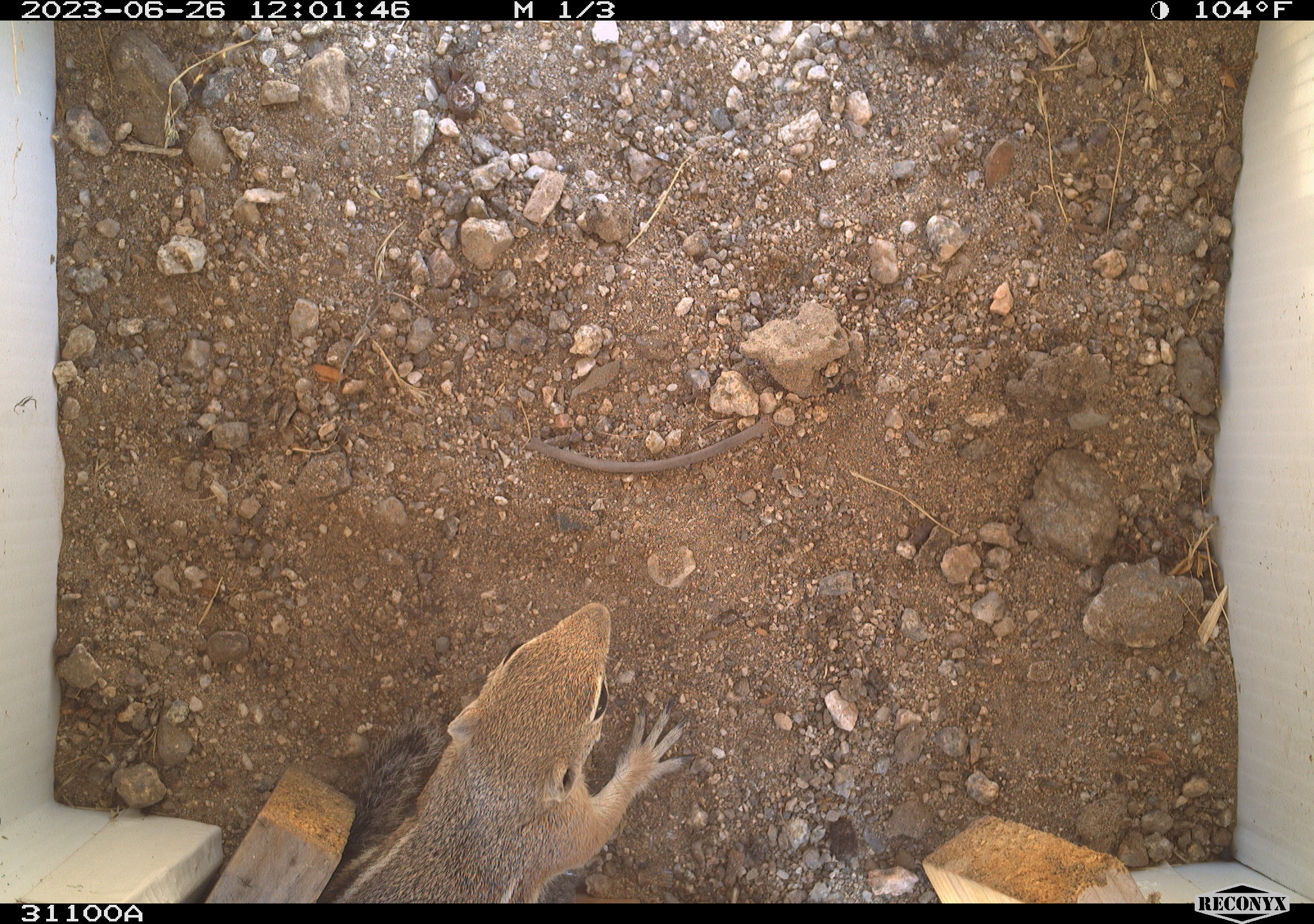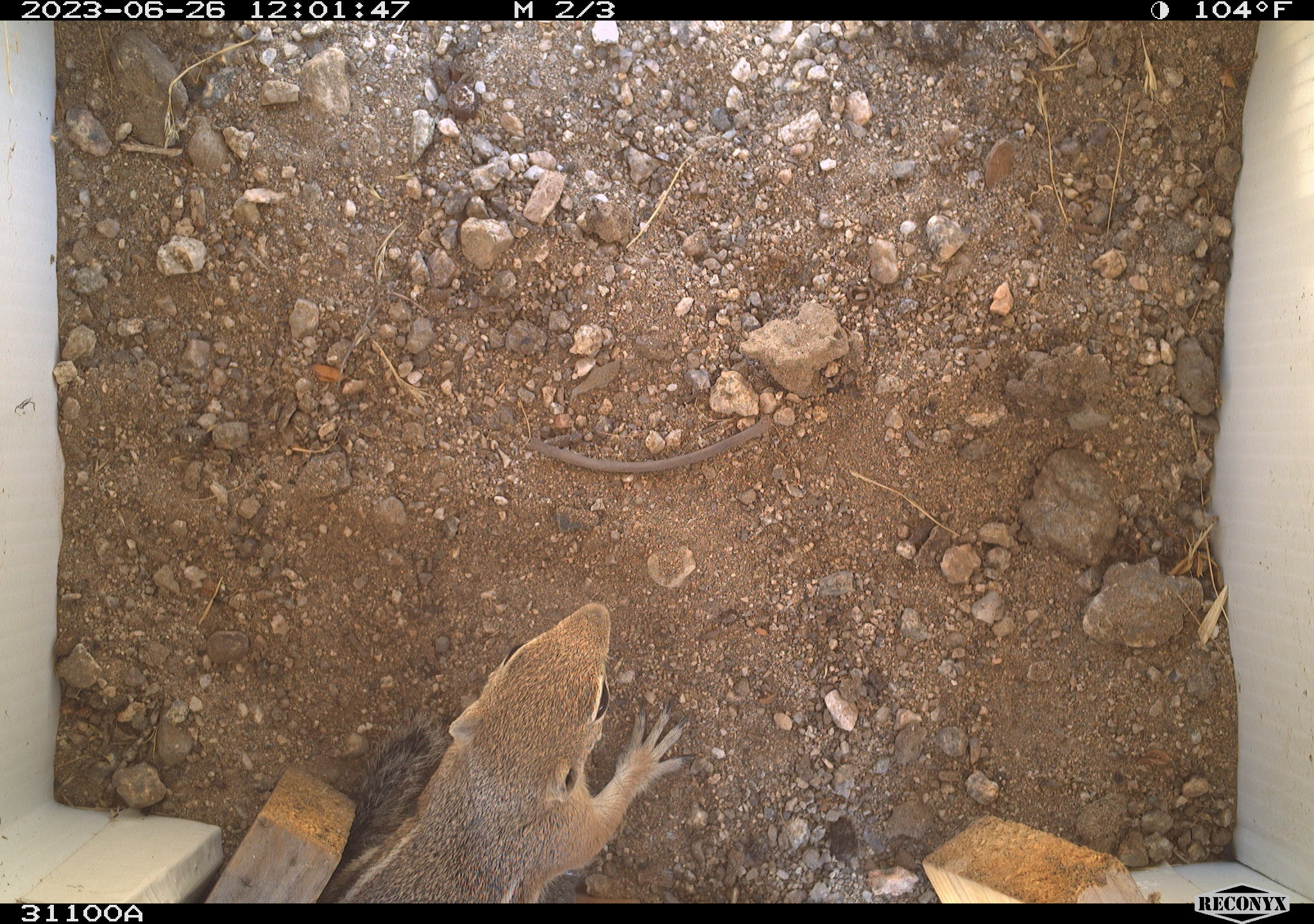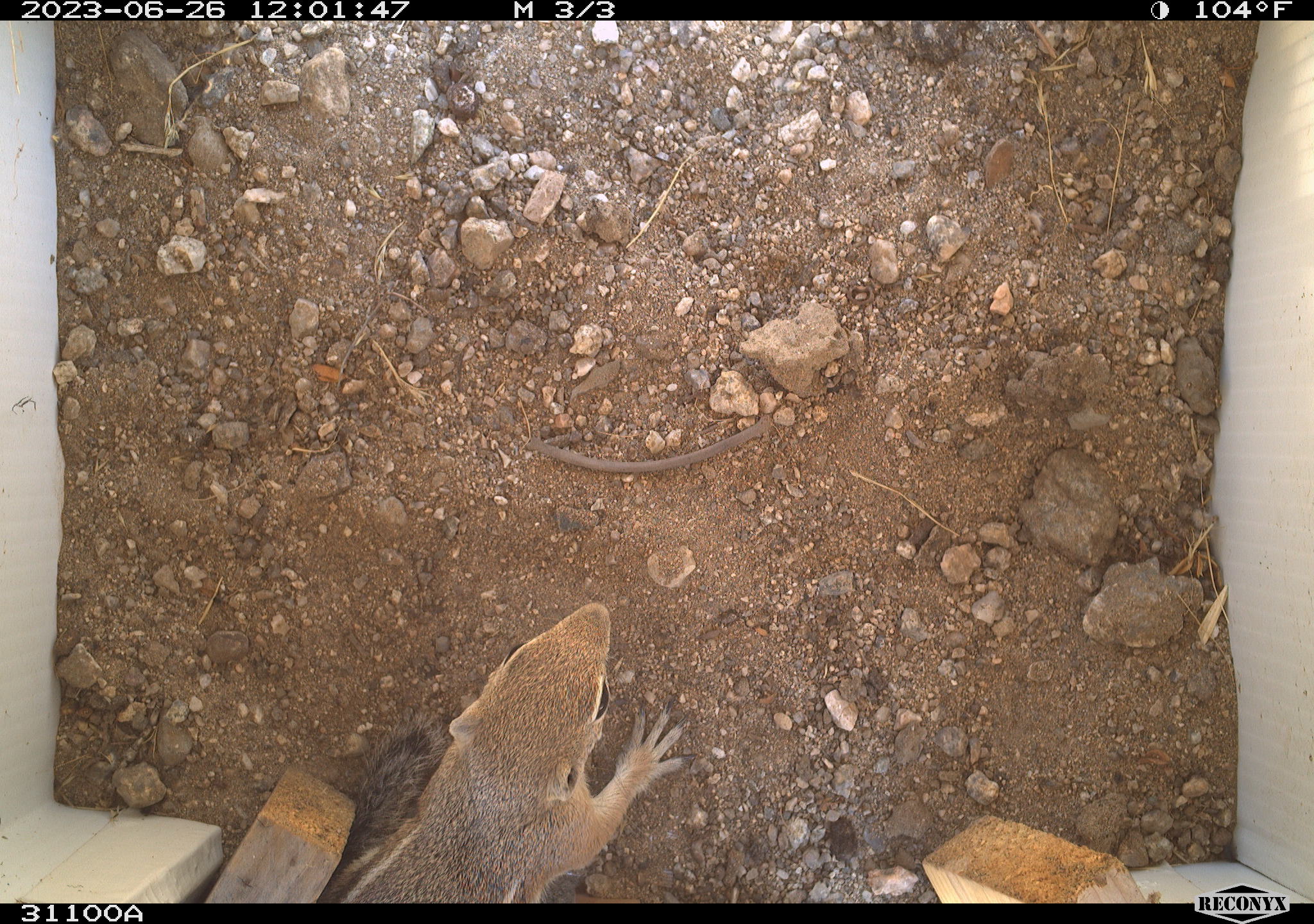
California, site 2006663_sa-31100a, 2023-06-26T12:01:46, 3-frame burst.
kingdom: Animalia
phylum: Chordata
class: Mammalia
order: Rodentia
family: Sciuridae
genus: Ammospermophilus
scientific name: Ammospermophilus leucurus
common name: white-tailed antelope squirrel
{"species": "white-tailed antelope squirrel (Ammospermophilus leucurus)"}